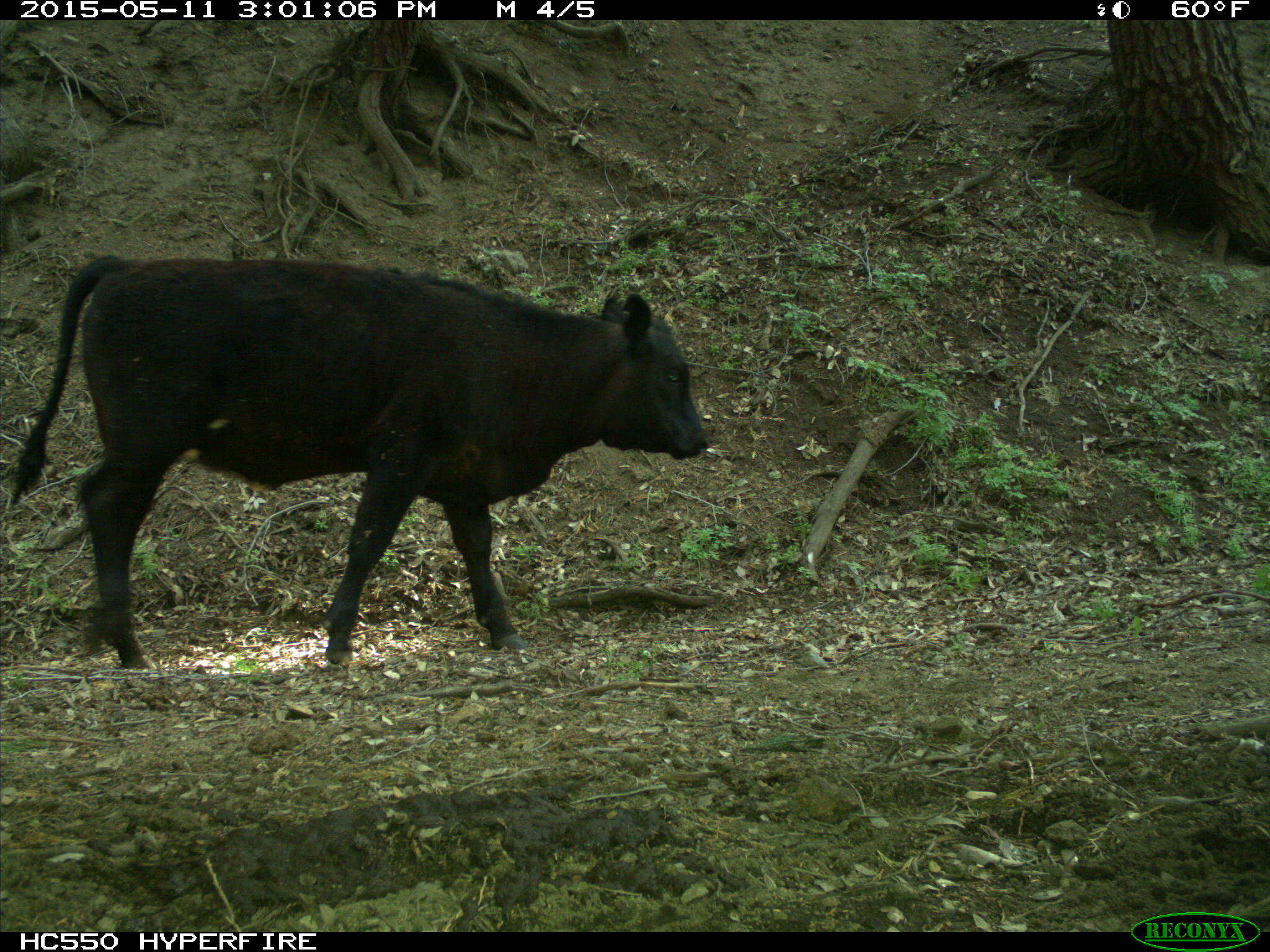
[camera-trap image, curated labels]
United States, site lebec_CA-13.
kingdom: Animalia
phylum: Chordata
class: Mammalia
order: Artiodactyla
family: Bovidae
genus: Bos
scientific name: Bos taurus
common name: domestic cow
Bos taurus (domestic cow).